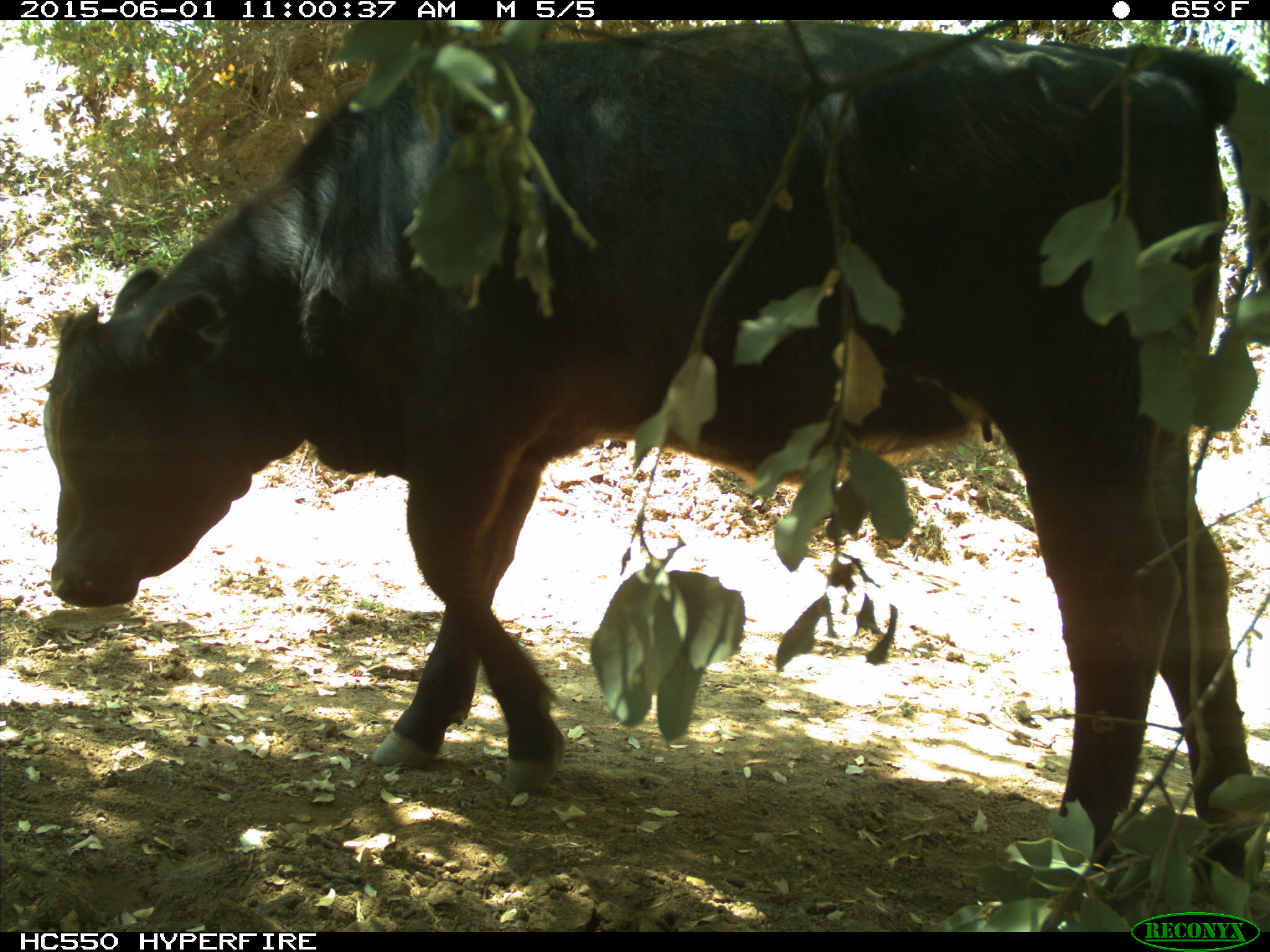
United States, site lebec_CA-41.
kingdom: Animalia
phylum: Chordata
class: Mammalia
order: Artiodactyla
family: Bovidae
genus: Bos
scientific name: Bos taurus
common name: domestic cow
Bos taurus (domestic cow).